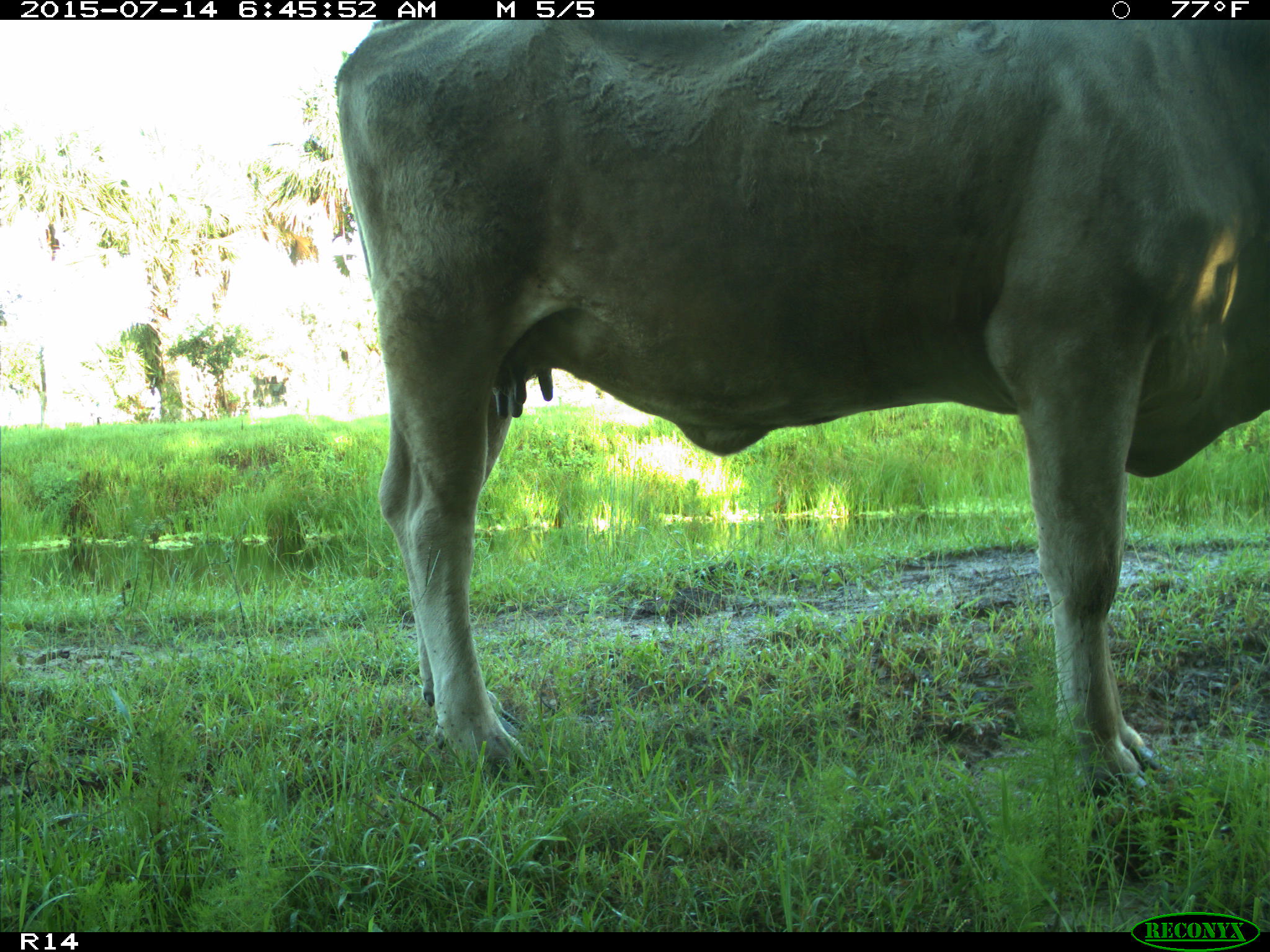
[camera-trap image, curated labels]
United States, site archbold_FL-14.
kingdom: Animalia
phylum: Chordata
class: Mammalia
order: Artiodactyla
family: Bovidae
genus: Bos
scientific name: Bos taurus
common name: domestic cow